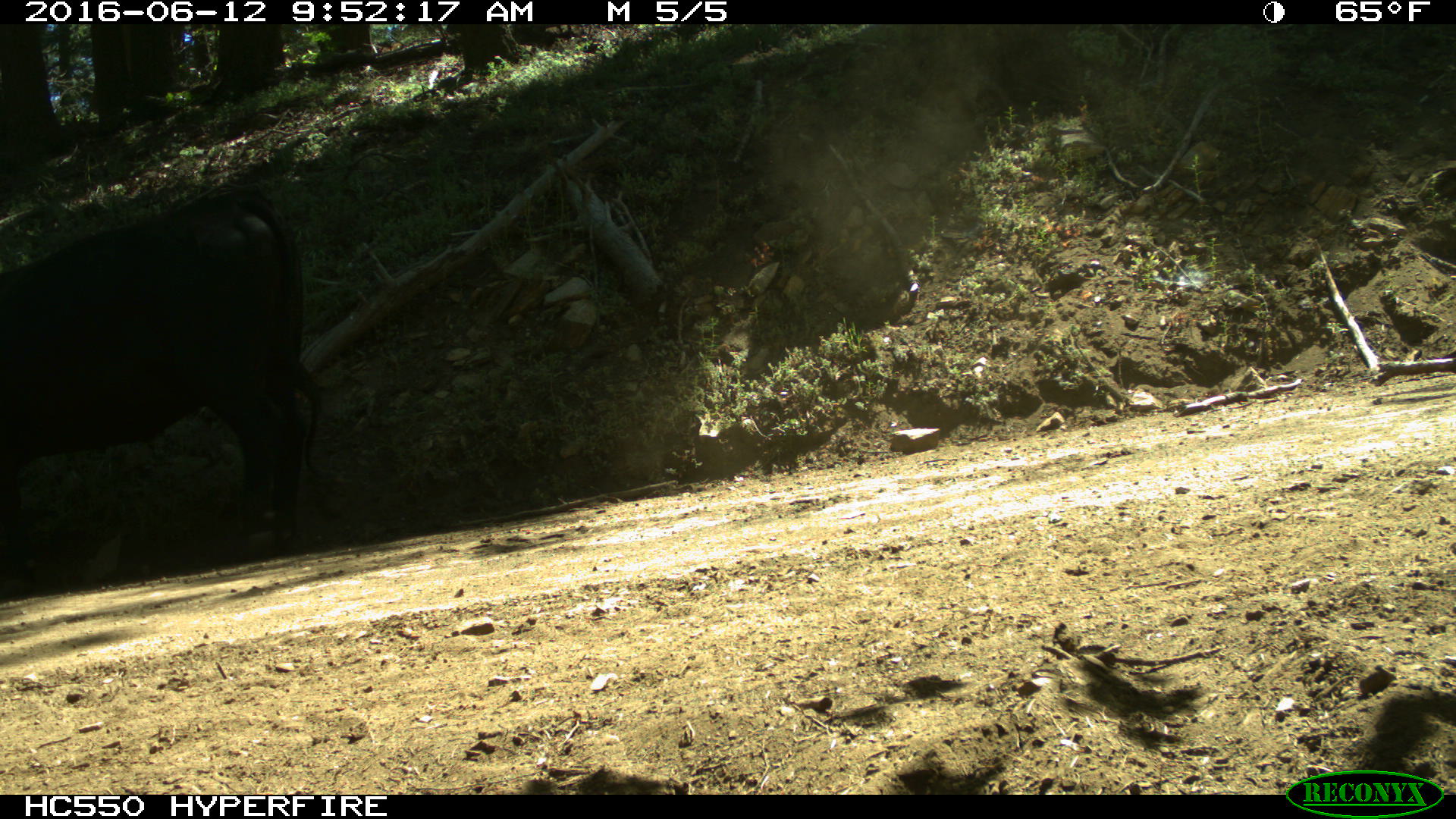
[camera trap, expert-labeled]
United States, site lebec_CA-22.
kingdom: Animalia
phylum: Chordata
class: Mammalia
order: Artiodactyla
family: Bovidae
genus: Bos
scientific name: Bos taurus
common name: domestic cow